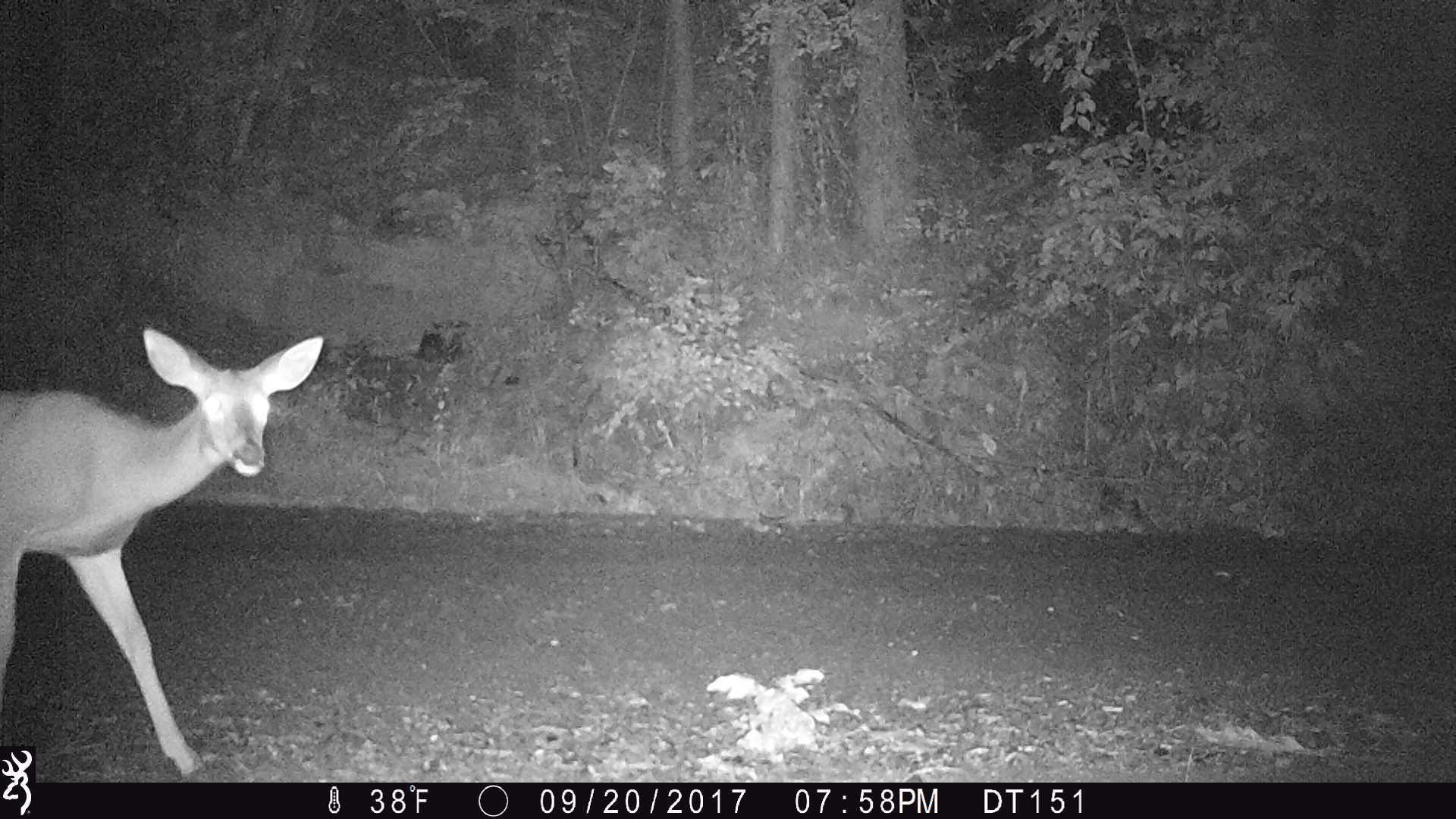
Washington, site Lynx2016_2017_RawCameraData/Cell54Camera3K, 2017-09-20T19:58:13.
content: unidentified animal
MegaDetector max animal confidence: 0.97